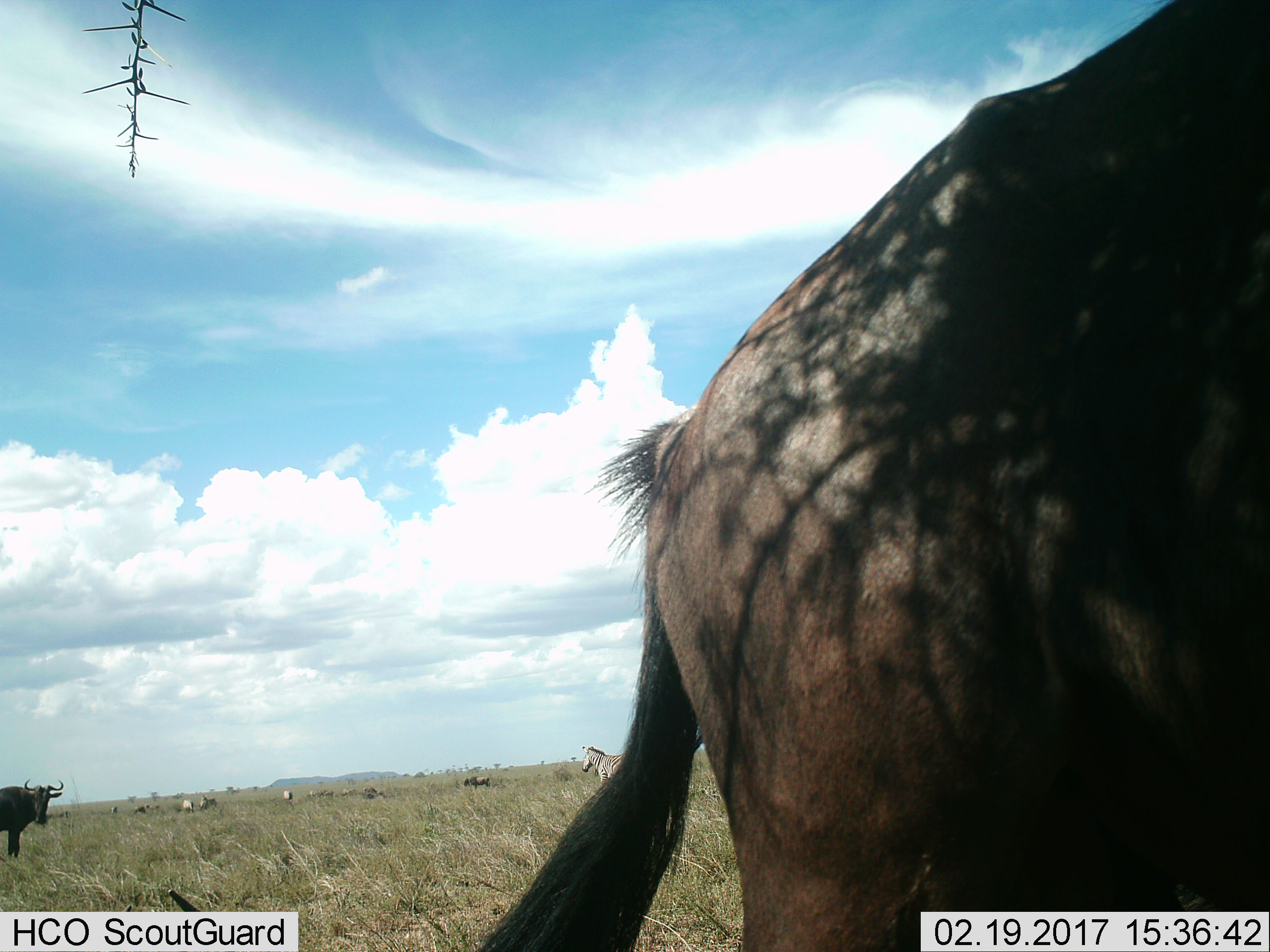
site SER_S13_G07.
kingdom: Animalia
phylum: Chordata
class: Mammalia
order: Artiodactyla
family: Bovidae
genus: Connochaetes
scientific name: Connochaetes taurinus taurinus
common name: blue wildebeest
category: wildebeestblue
Wildebeestblue (blue wildebeest) (Connochaetes taurinus taurinus), count 4. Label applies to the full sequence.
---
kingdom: Animalia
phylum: Chordata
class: Mammalia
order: Perissodactyla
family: Equidae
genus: Equus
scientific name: Equus quagga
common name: plains zebra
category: zebraplains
Zebraplains (plains zebra) (Equus quagga), count 1. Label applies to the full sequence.